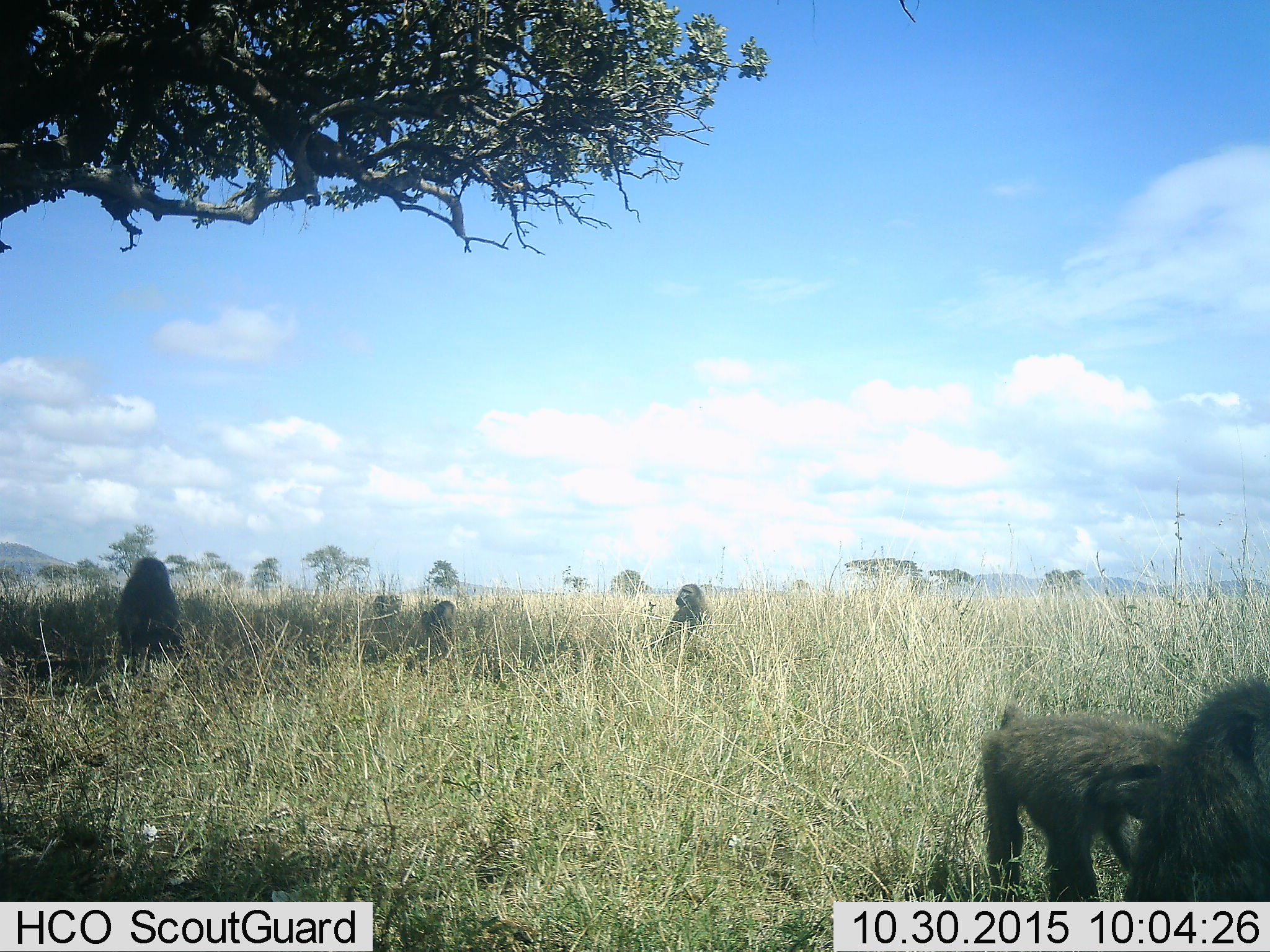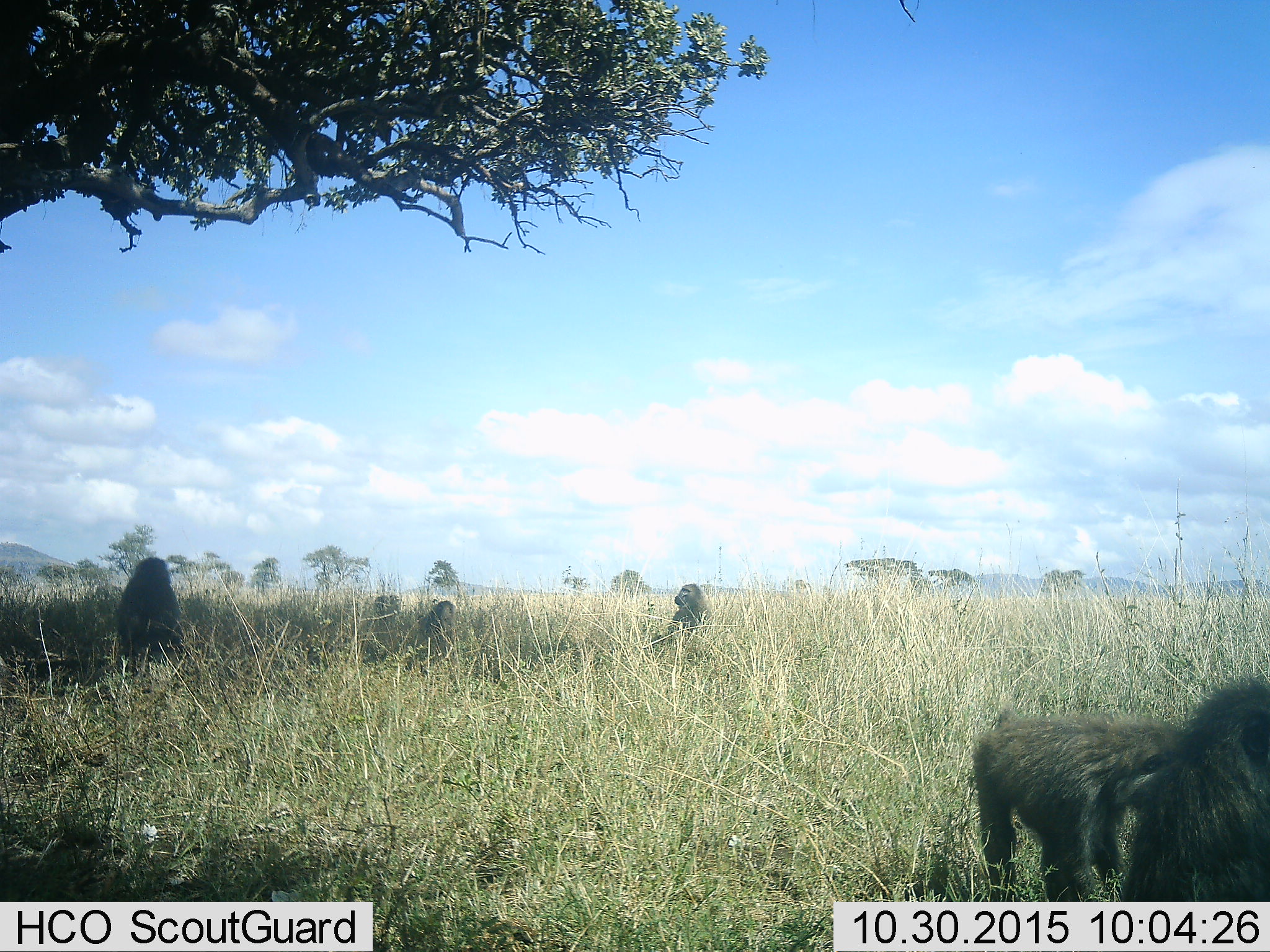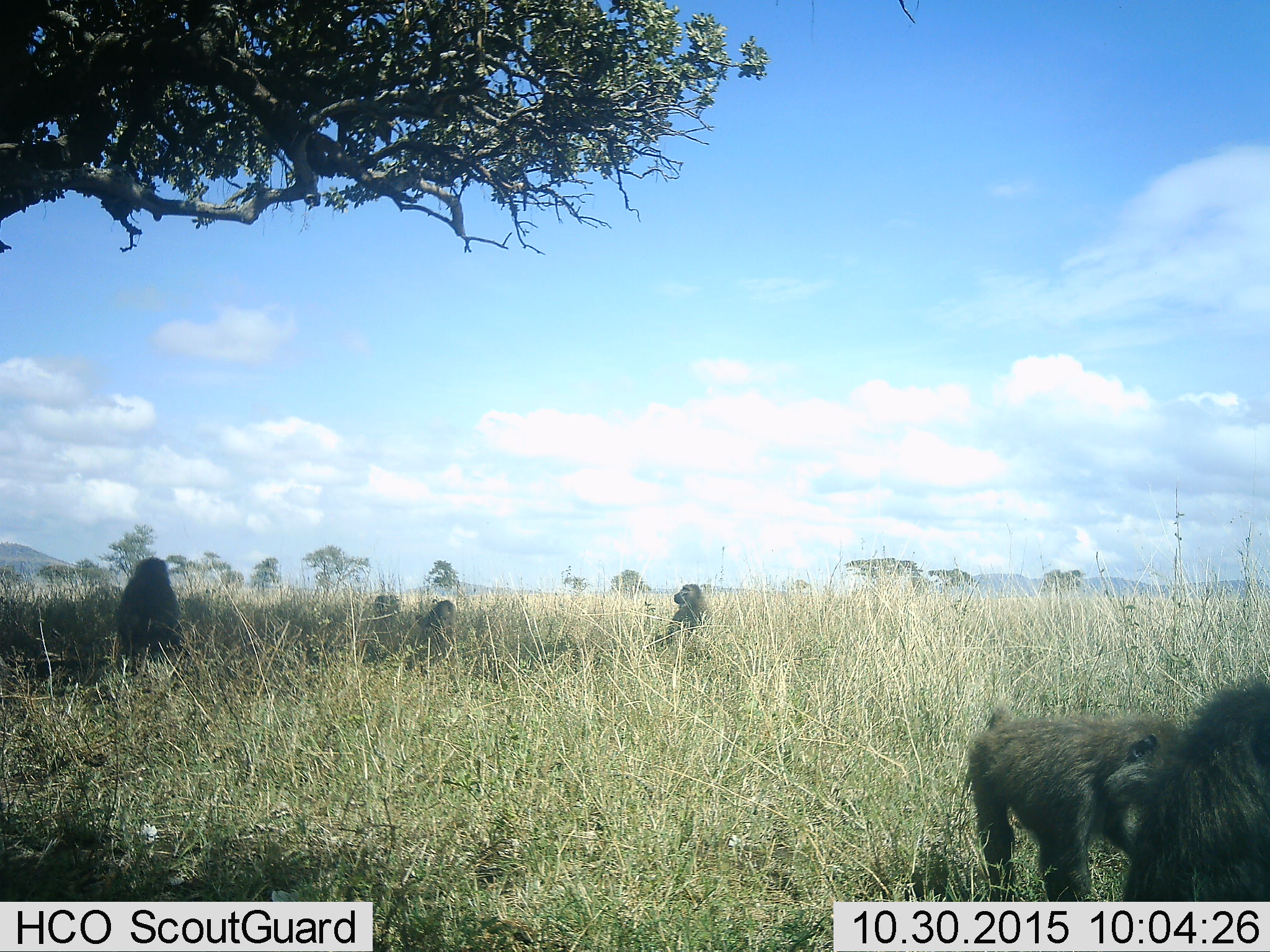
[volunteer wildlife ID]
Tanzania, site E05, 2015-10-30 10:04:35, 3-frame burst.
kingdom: Animalia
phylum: Chordata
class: Mammalia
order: Primates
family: Cercopithecidae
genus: Papio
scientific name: Papio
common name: baboon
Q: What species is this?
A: Baboon (Papio).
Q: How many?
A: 6.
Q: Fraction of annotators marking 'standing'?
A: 65%.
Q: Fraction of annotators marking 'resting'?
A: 75%.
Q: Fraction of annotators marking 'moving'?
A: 40%.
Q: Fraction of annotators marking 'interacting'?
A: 30%.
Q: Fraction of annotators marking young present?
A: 35%.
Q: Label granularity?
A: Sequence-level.